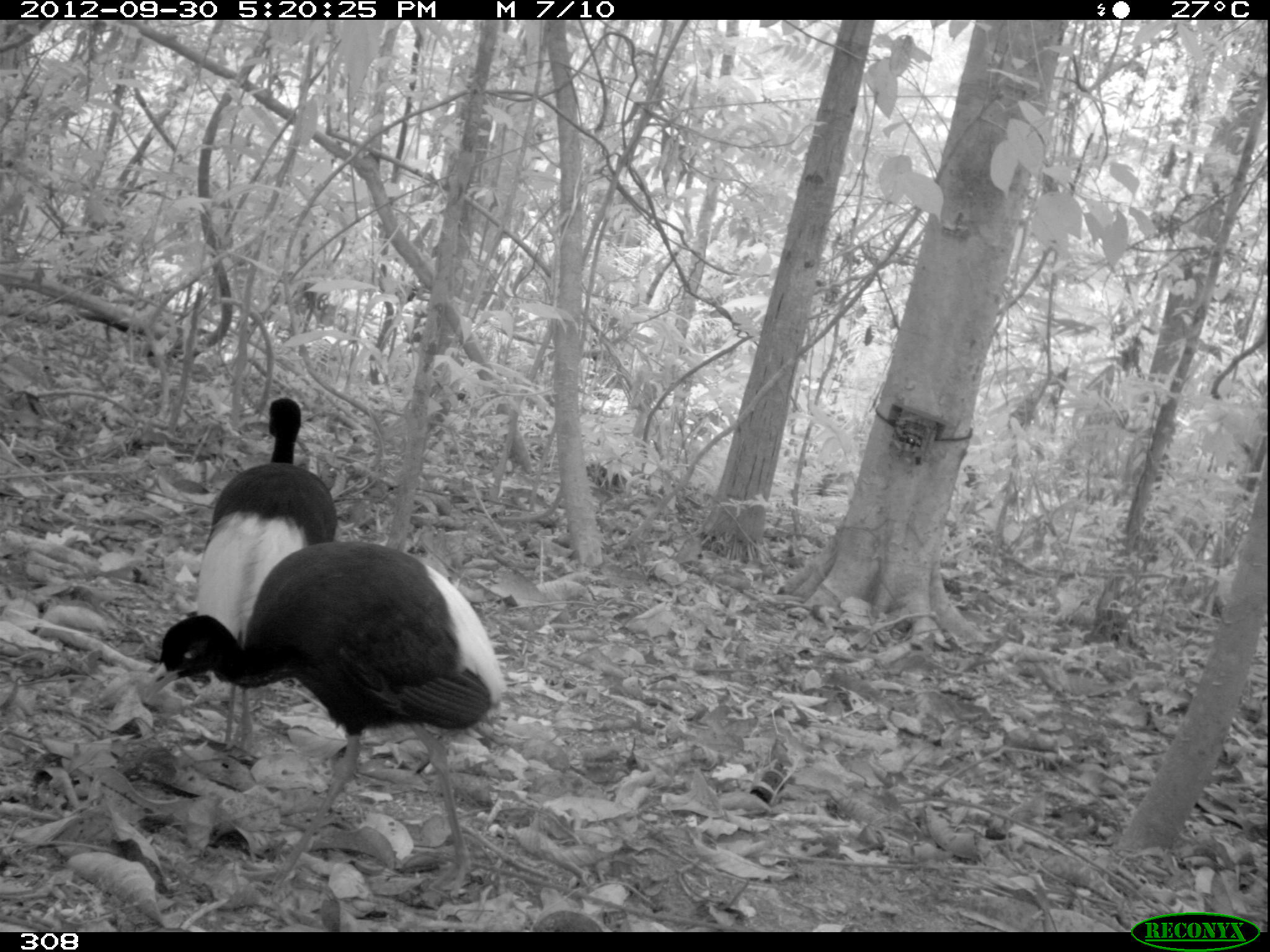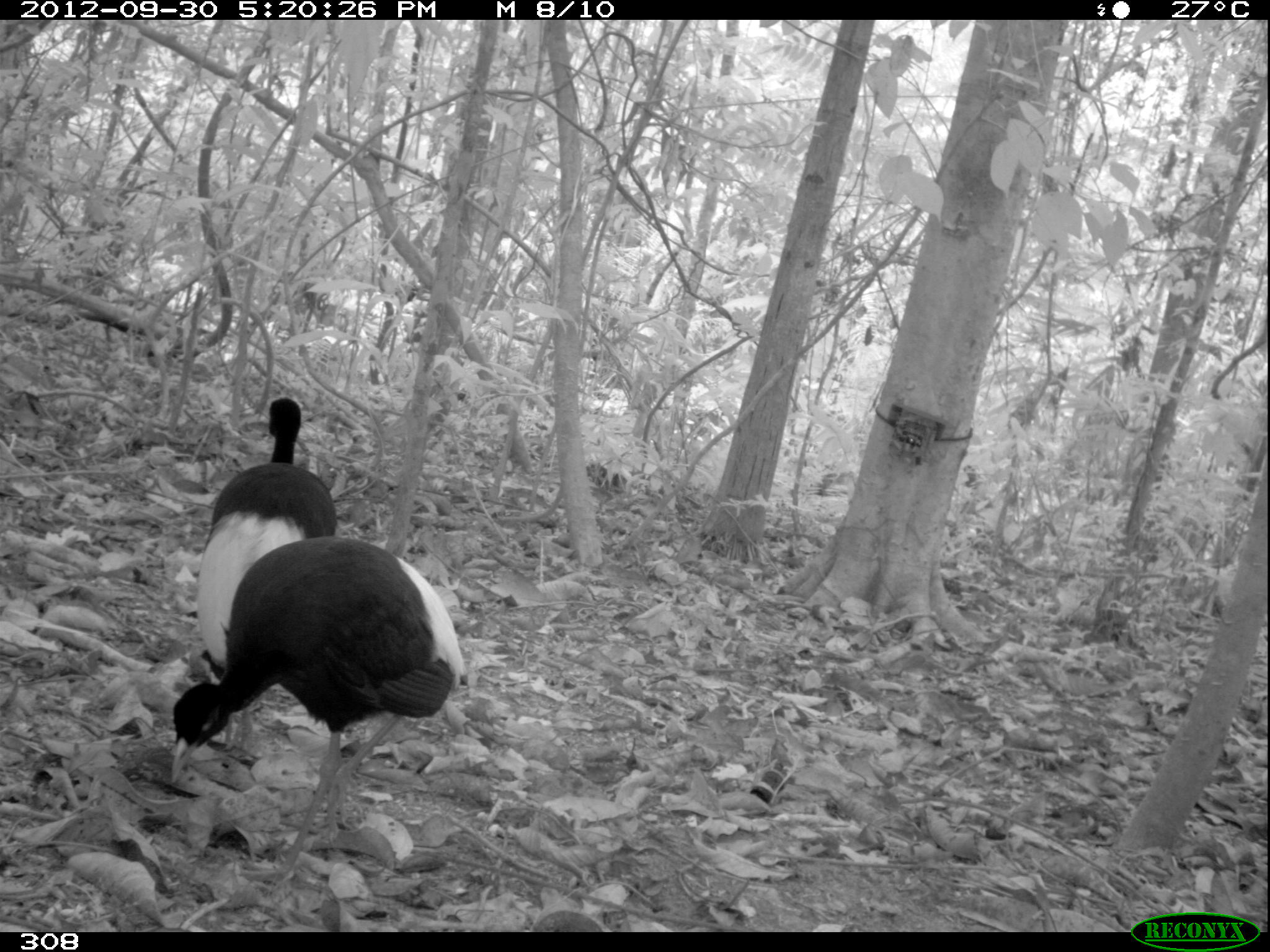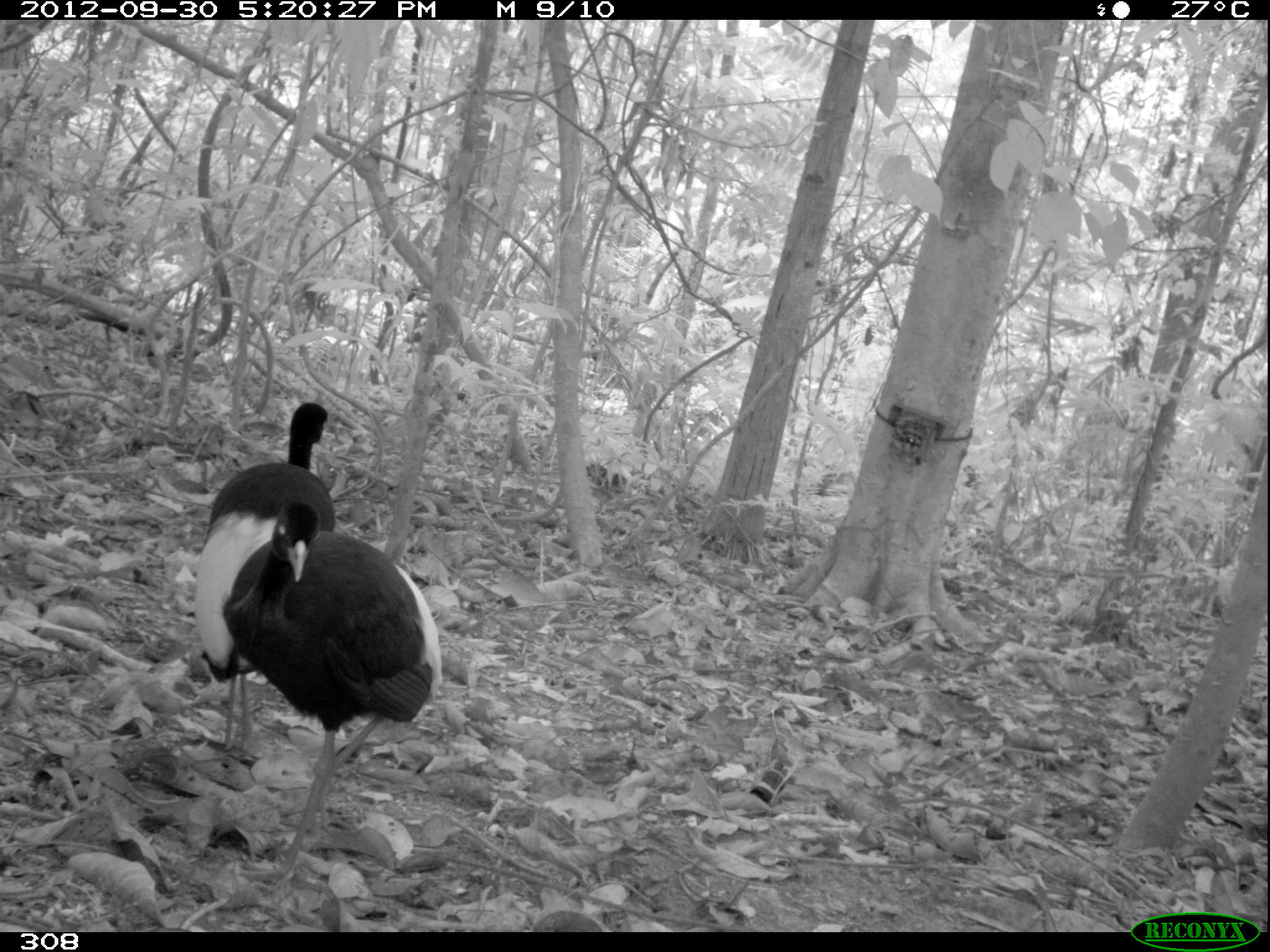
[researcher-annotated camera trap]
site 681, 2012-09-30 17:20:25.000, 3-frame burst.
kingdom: Animalia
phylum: Chordata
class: Aves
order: Gruiformes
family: Psophiidae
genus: Psophia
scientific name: Psophia leucoptera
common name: pale-winged trumpeter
Psophia leucoptera (pale-winged trumpeter).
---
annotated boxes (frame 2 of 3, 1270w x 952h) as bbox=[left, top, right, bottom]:
psophia leucoptera: bbox=[169, 534, 470, 891]; bbox=[192, 395, 336, 754]